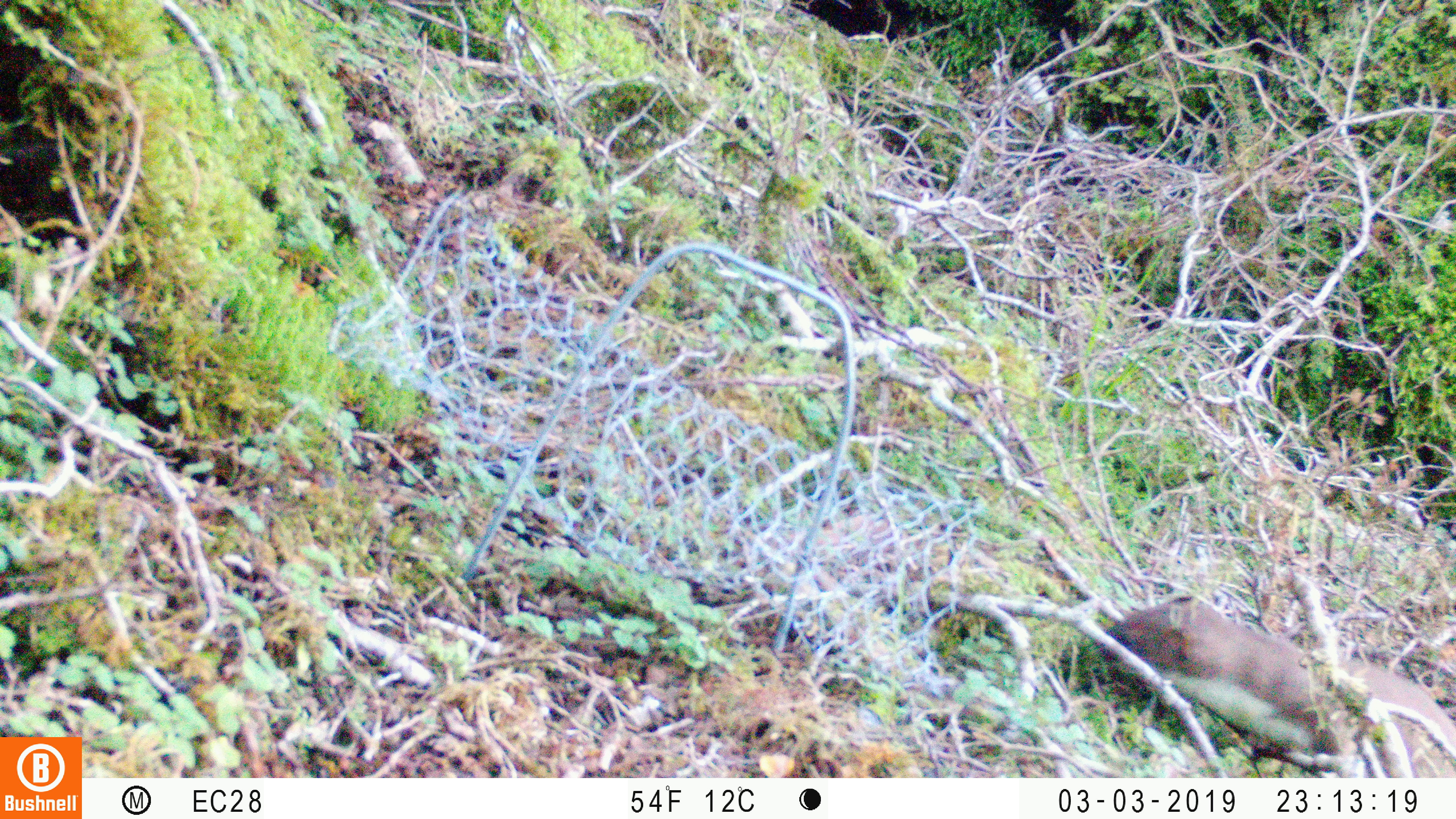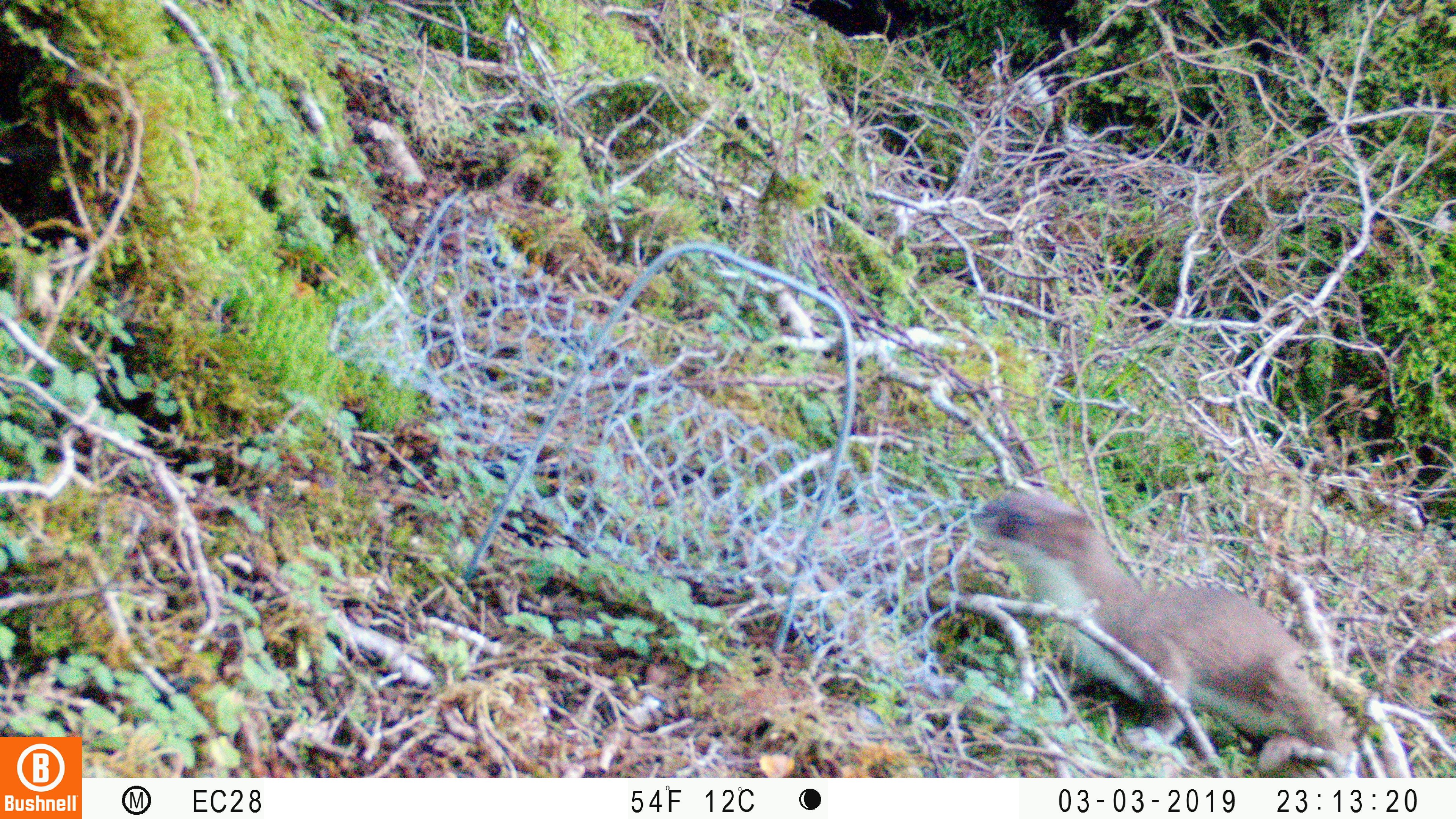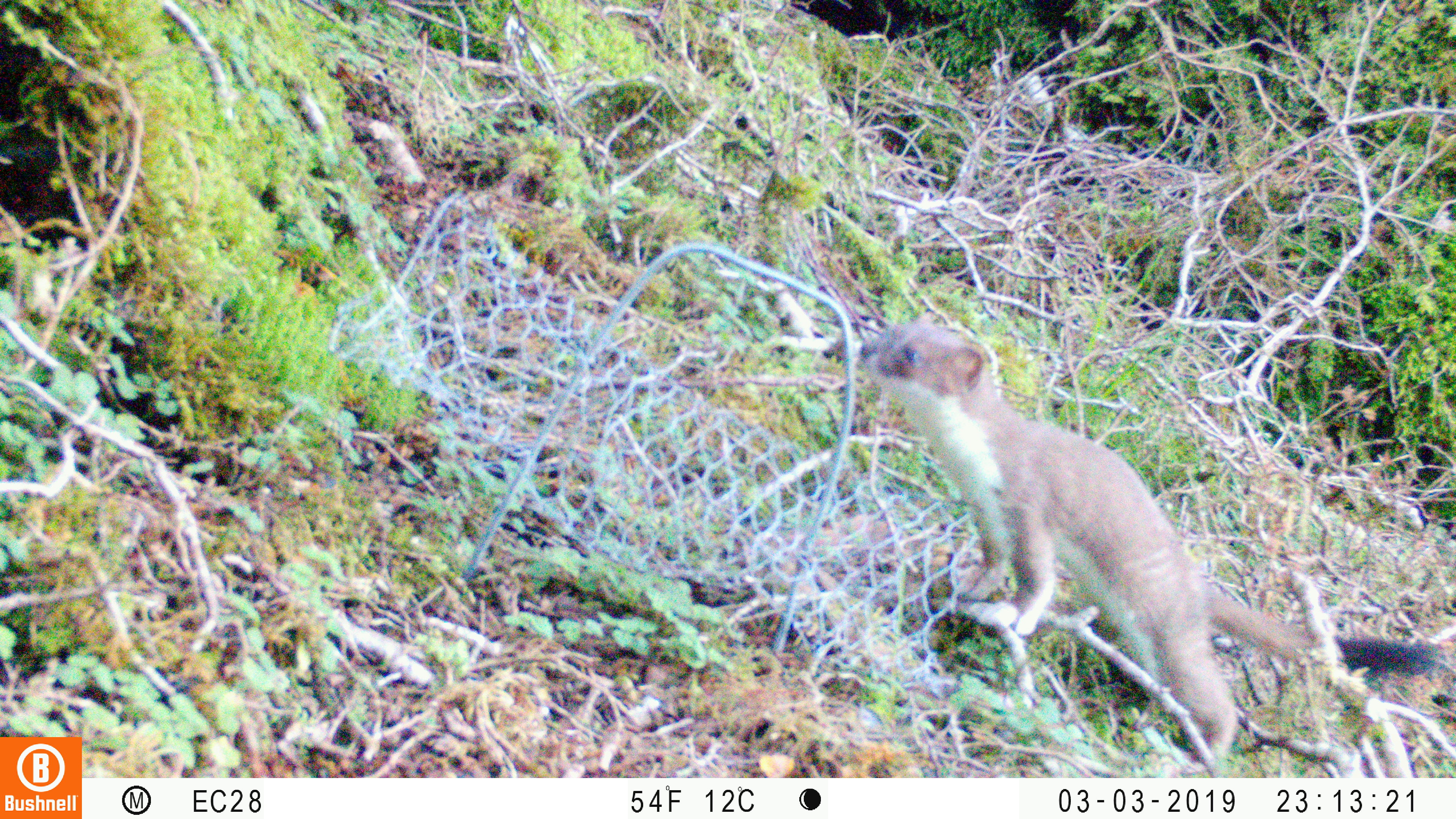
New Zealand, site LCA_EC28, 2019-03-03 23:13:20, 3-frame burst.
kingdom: Animalia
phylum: Chordata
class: Mammalia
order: Carnivora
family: Mustelidae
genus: Mustela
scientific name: Mustela erminea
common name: stoat